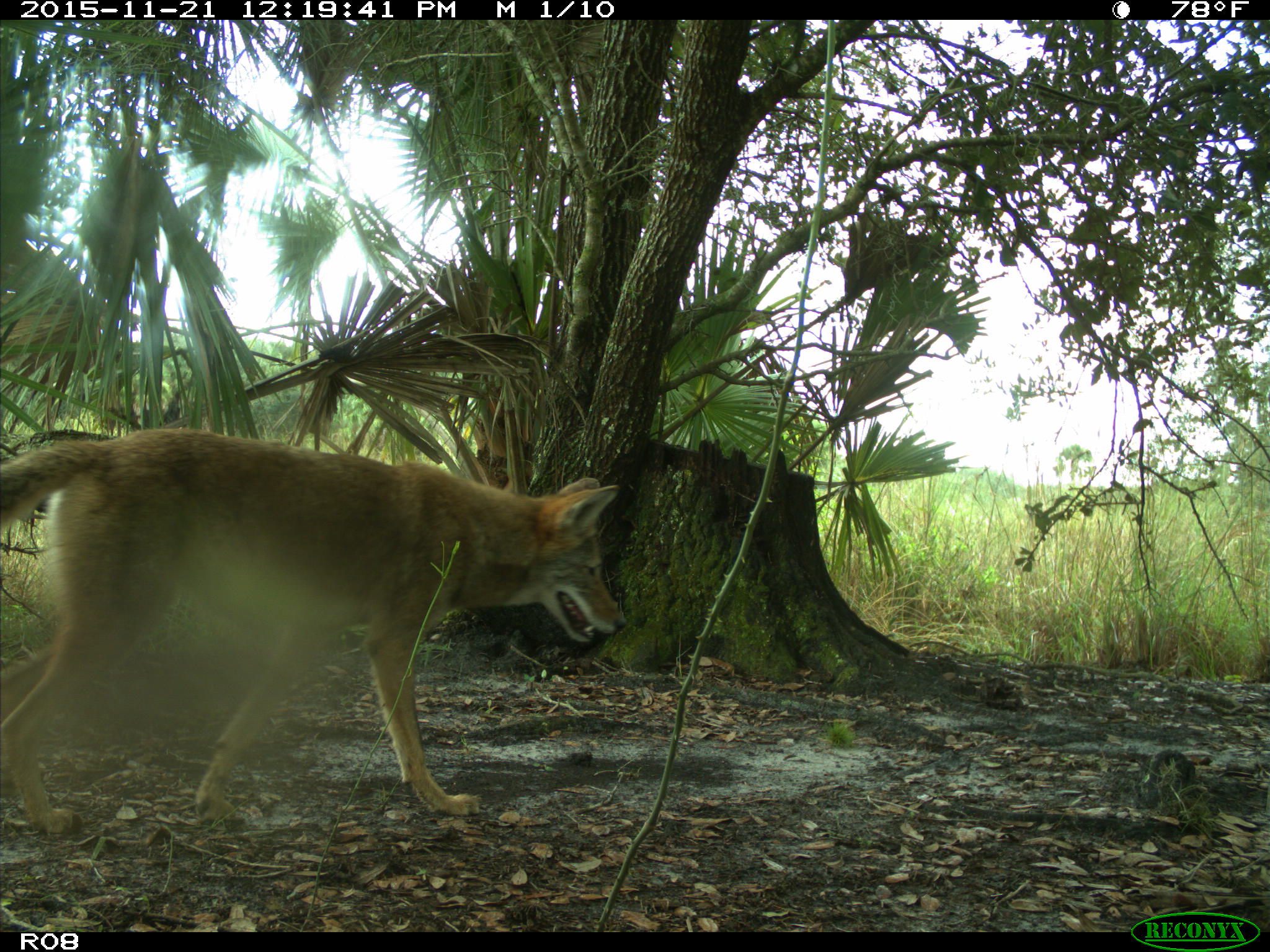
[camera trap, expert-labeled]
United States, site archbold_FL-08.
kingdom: Animalia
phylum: Chordata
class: Mammalia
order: Carnivora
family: Canidae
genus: Canis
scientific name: Canis latrans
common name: coyote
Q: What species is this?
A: Canis latrans (coyote).